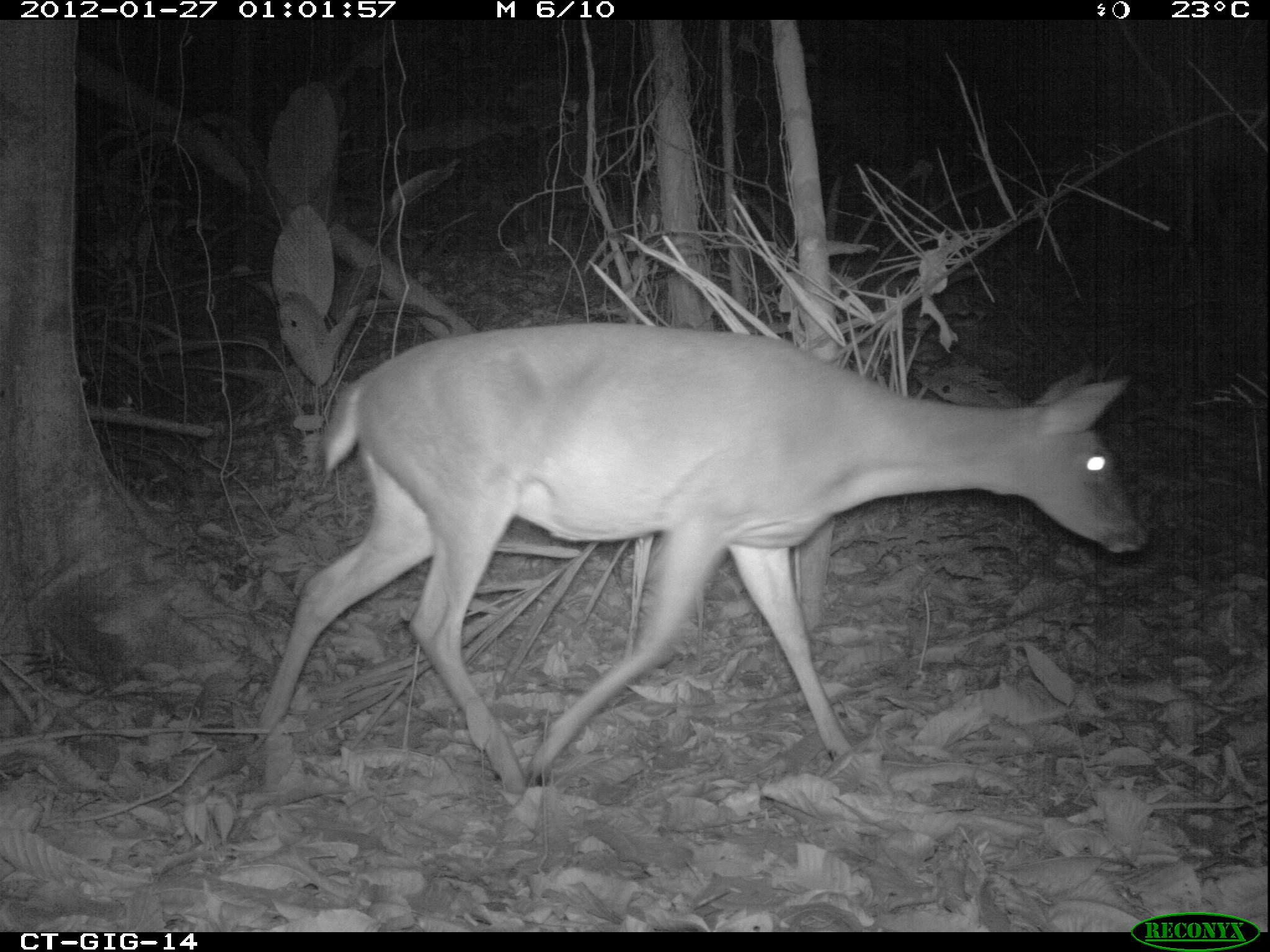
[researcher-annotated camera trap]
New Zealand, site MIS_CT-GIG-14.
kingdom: Animalia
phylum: Chordata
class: Mammalia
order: Artiodactyla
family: Cervidae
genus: Odocoileus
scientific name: Odocoileus virginianus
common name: white-tailed deer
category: white tailed deer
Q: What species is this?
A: White tailed deer (white-tailed deer) (Odocoileus virginianus).